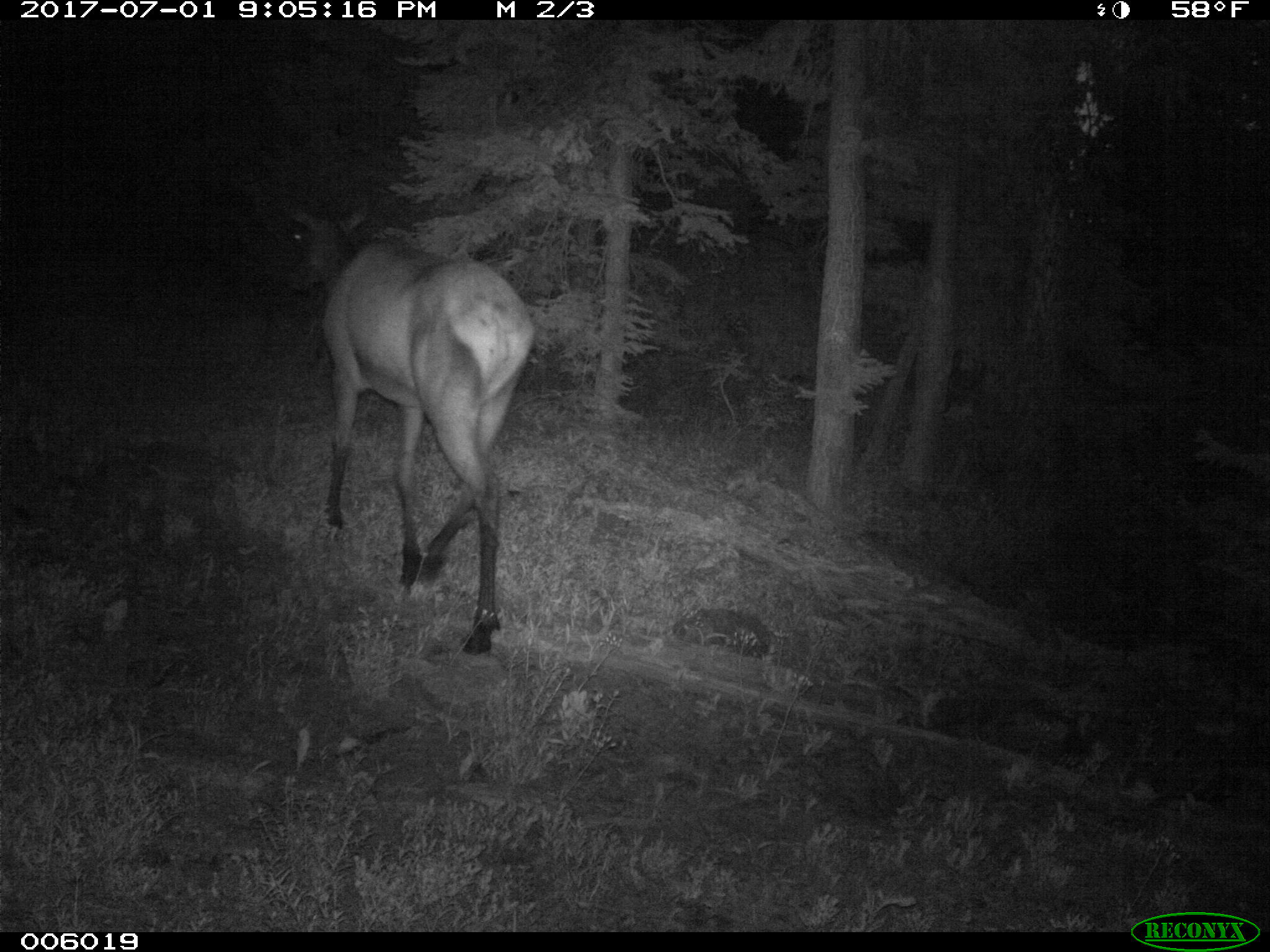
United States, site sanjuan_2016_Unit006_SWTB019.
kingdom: Animalia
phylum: Chordata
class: Mammalia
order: Artiodactyla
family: Cervidae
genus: Cervus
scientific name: Cervus elaphus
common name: red deer